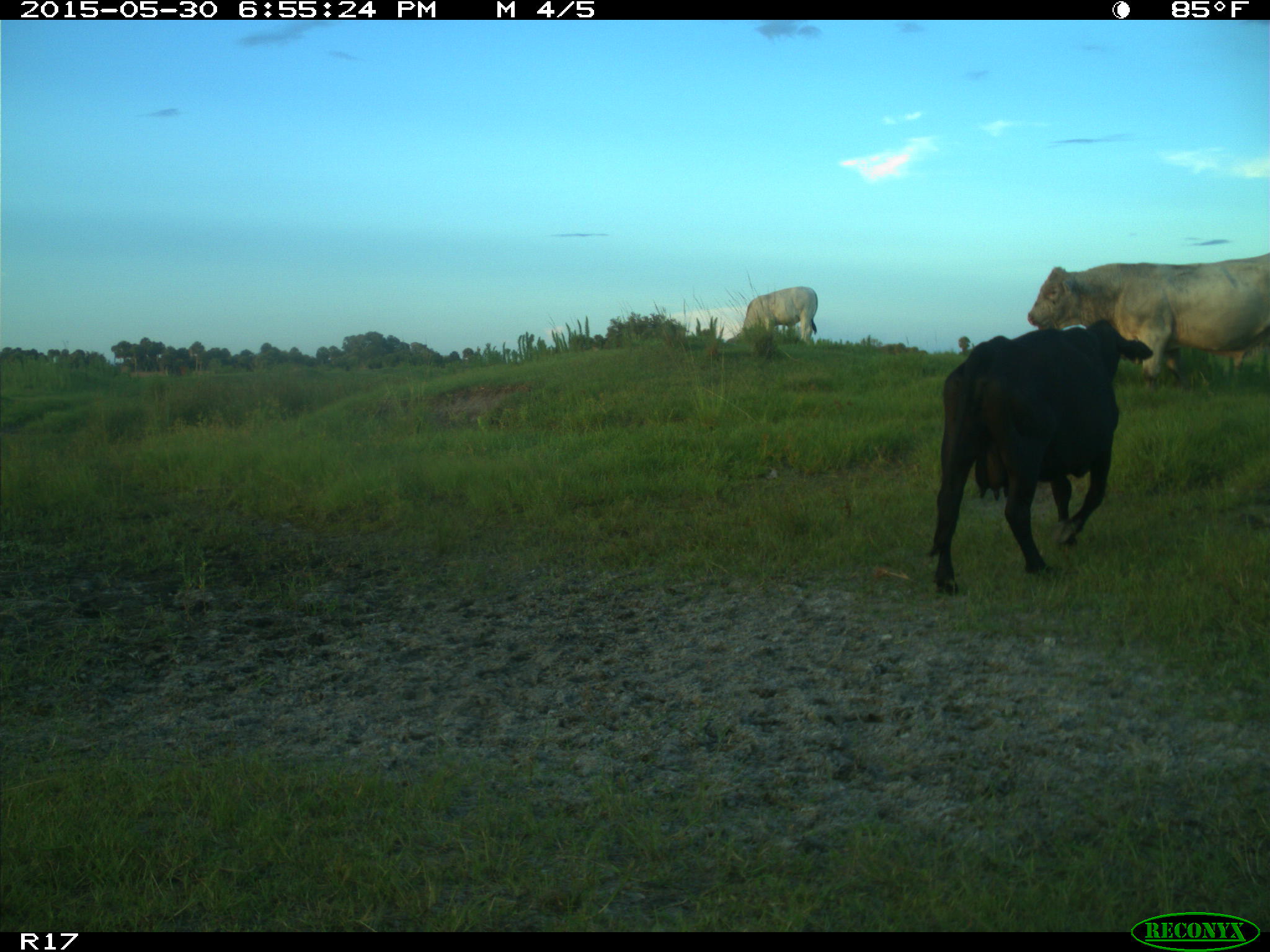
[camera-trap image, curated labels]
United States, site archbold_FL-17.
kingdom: Animalia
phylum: Chordata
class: Mammalia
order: Artiodactyla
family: Bovidae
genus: Bos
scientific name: Bos taurus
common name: domestic cow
Bos taurus (domestic cow).